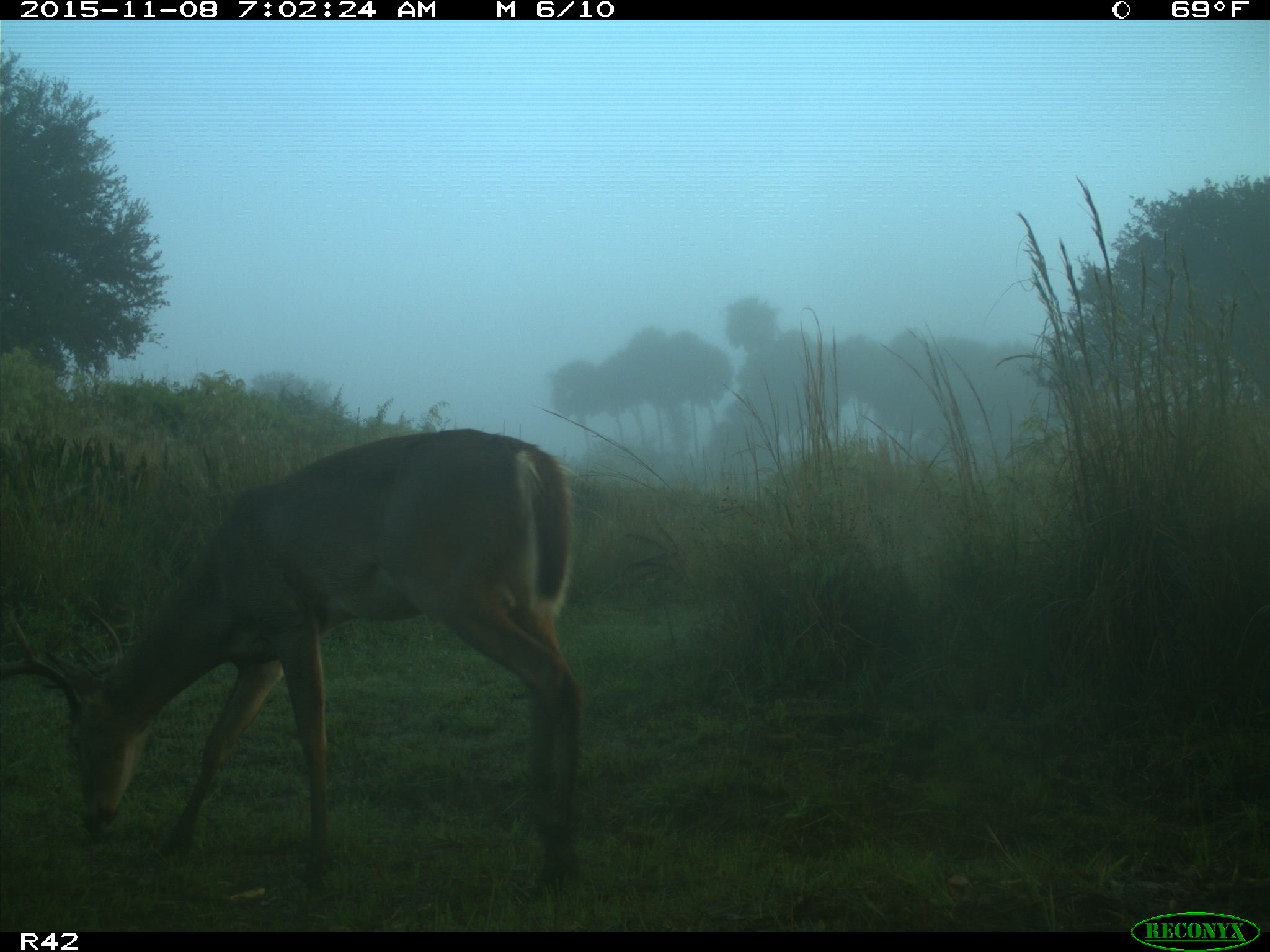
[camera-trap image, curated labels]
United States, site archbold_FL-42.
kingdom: Animalia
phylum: Chordata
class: Mammalia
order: Artiodactyla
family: Cervidae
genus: Odocoileus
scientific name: Odocoileus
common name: deer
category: unidentified deer